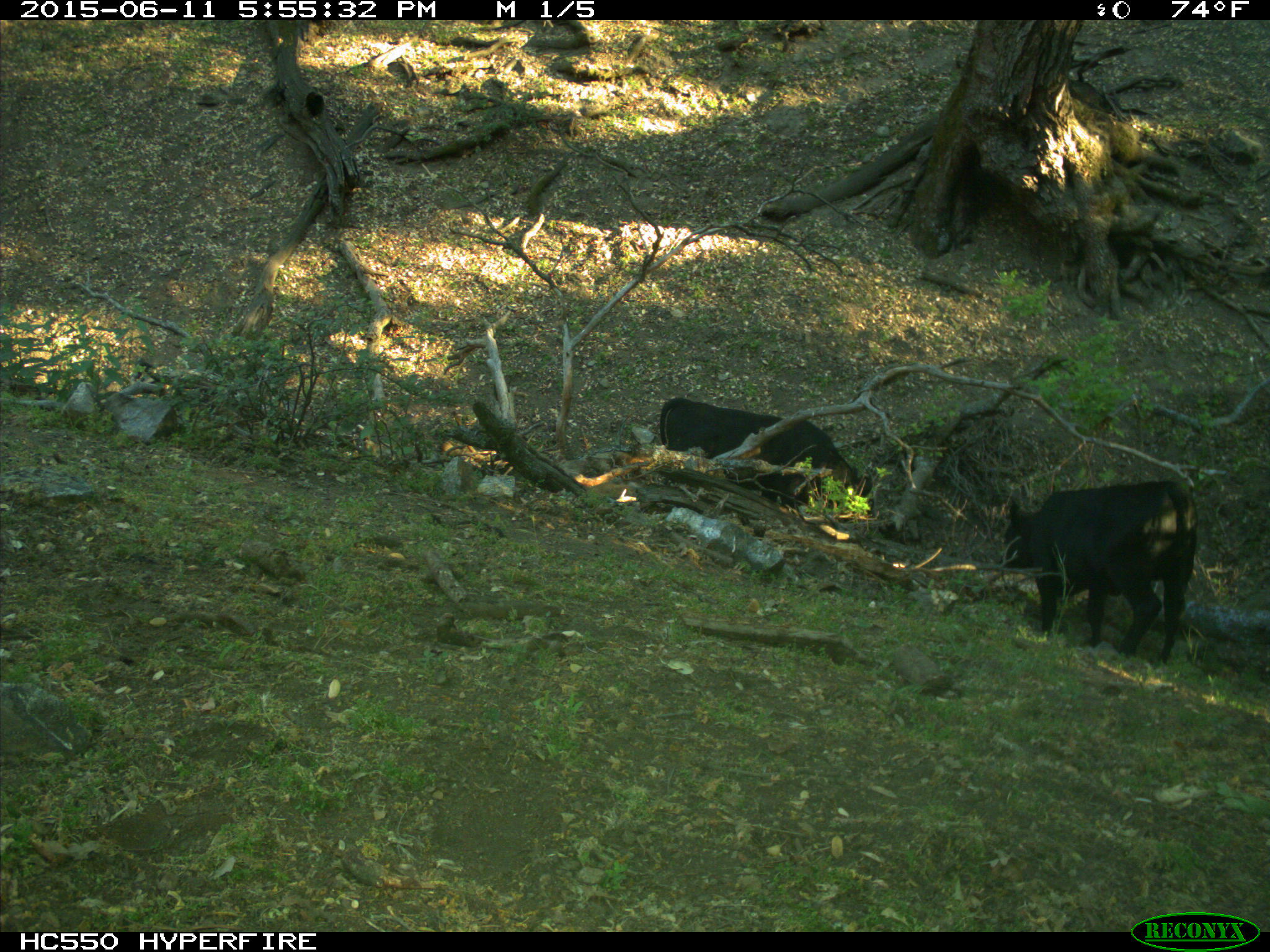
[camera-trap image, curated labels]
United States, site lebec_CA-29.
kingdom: Animalia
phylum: Chordata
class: Mammalia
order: Artiodactyla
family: Bovidae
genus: Bos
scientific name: Bos taurus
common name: domestic cow